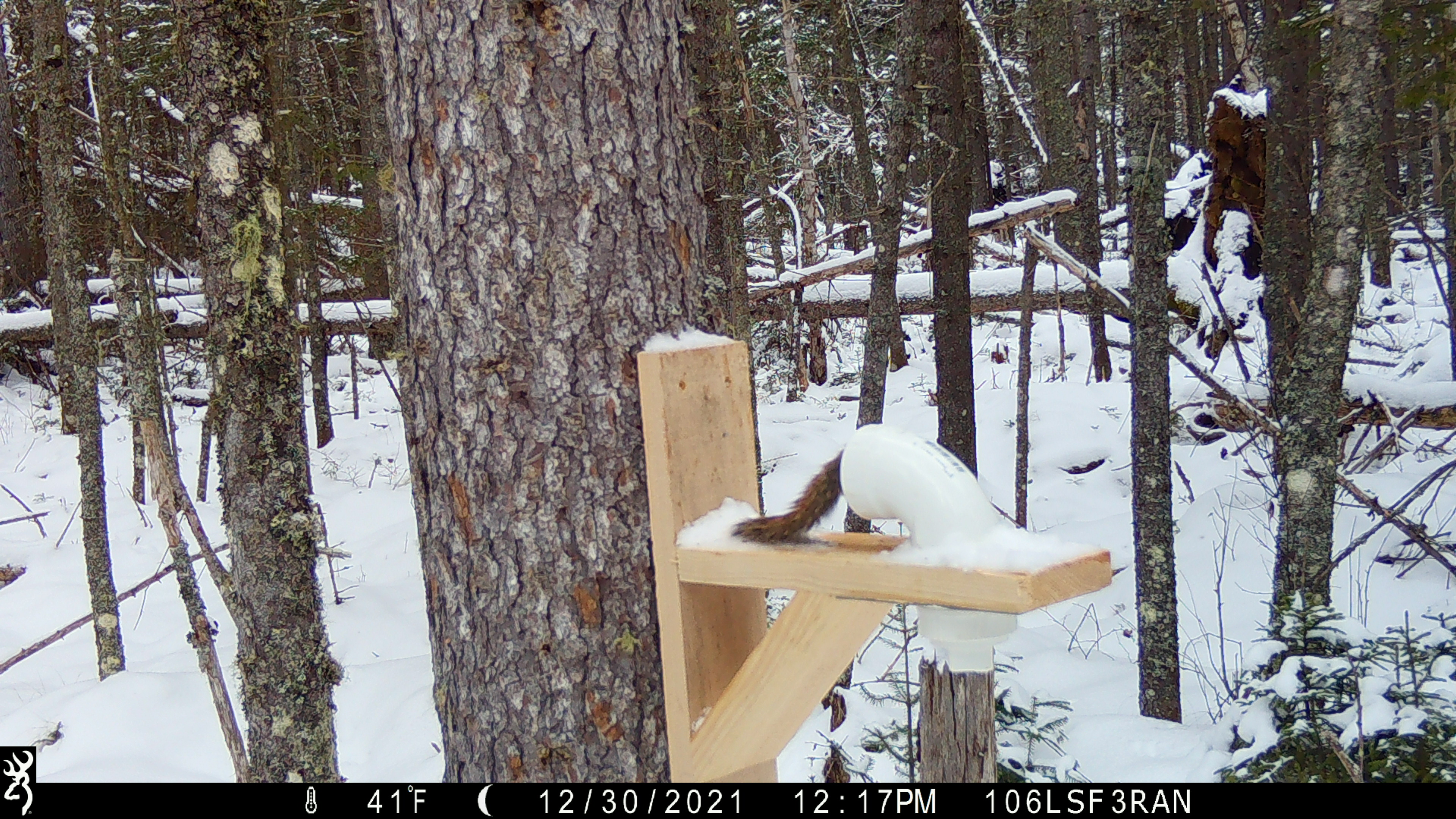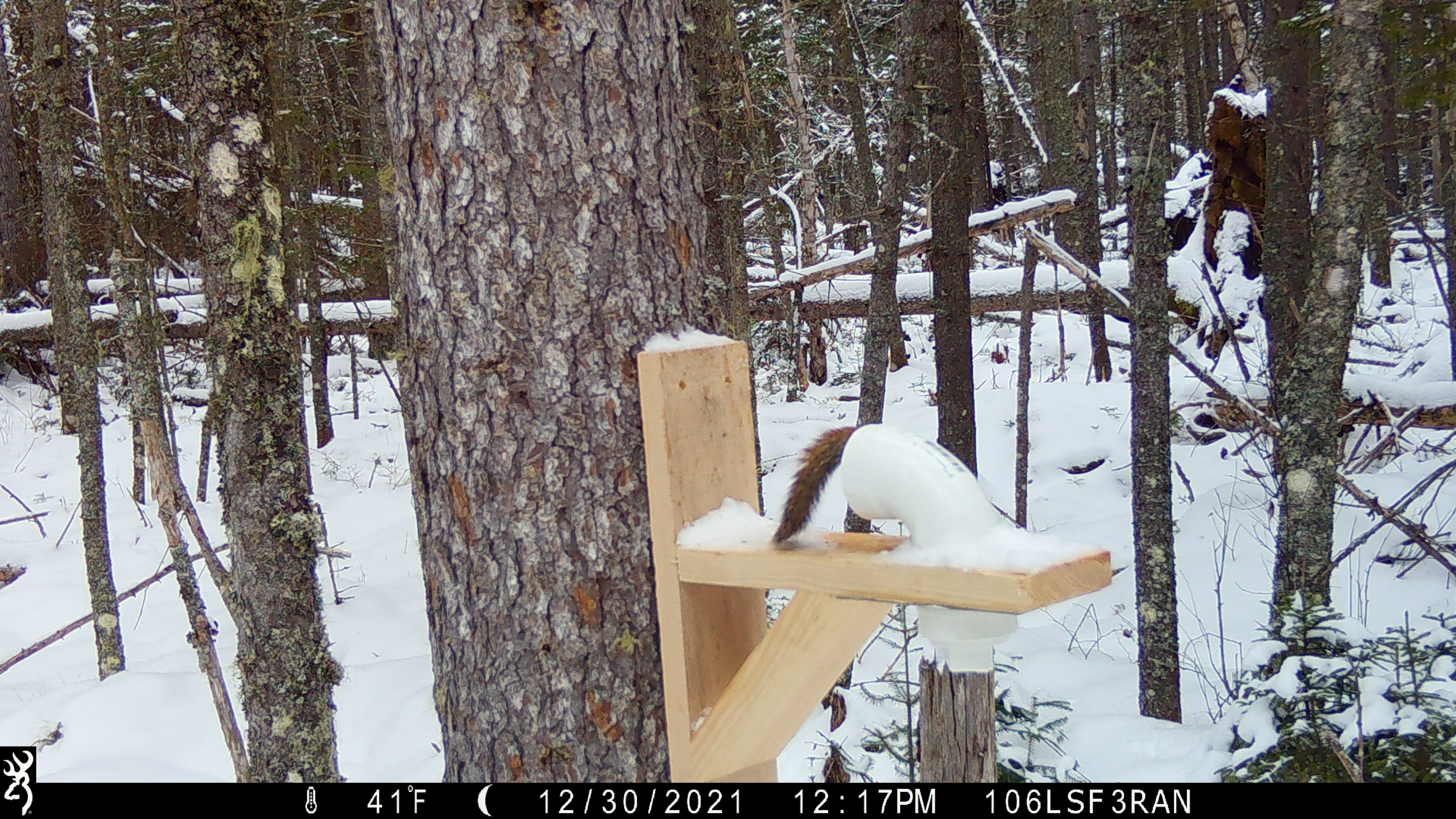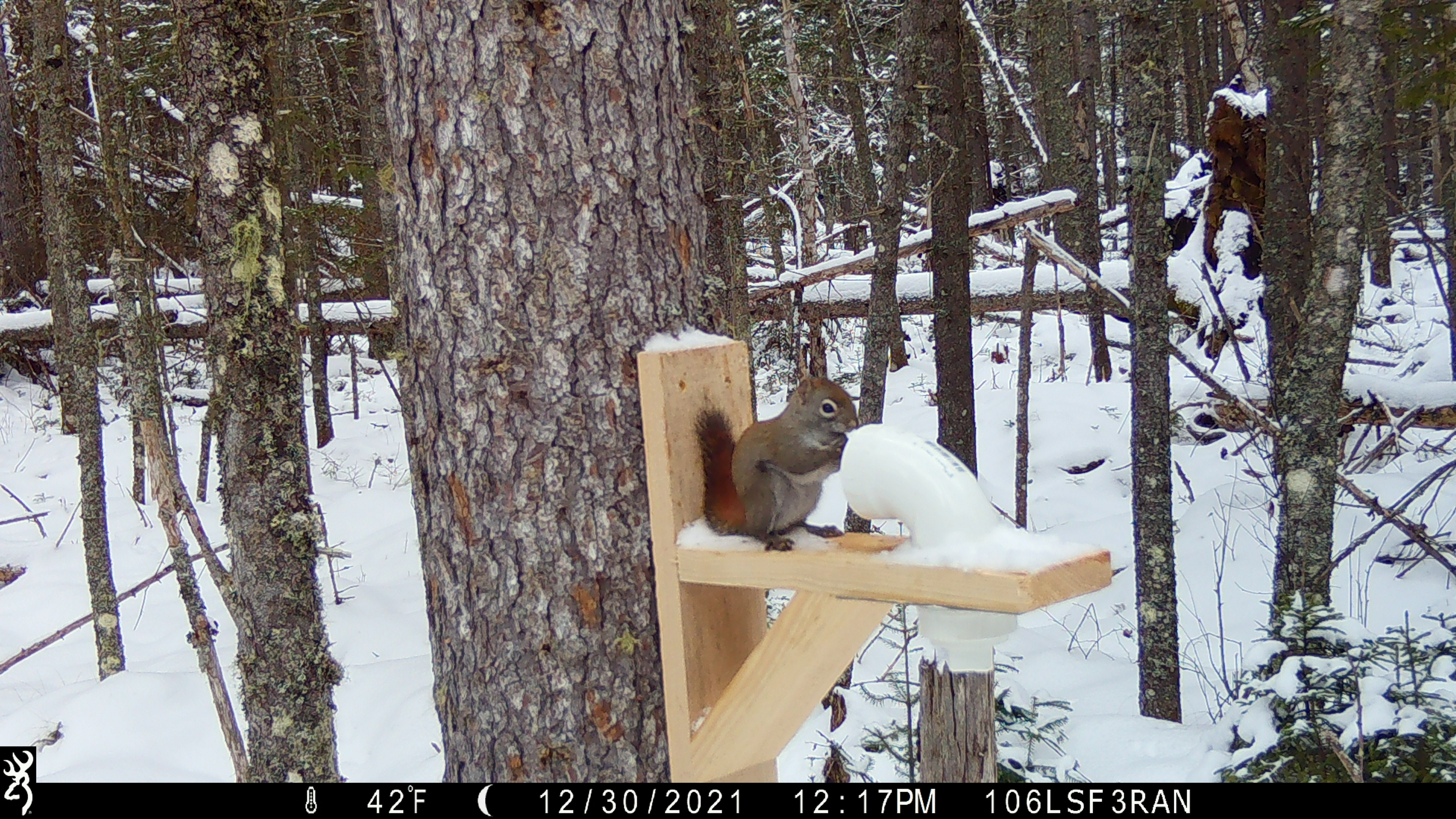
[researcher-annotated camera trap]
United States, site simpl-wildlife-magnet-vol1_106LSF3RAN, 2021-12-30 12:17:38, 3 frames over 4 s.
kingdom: Animalia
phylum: Chordata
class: Mammalia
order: Rodentia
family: Sciuridae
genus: Tamiasciurus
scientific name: Tamiasciurus hudsonicus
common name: red squirrel